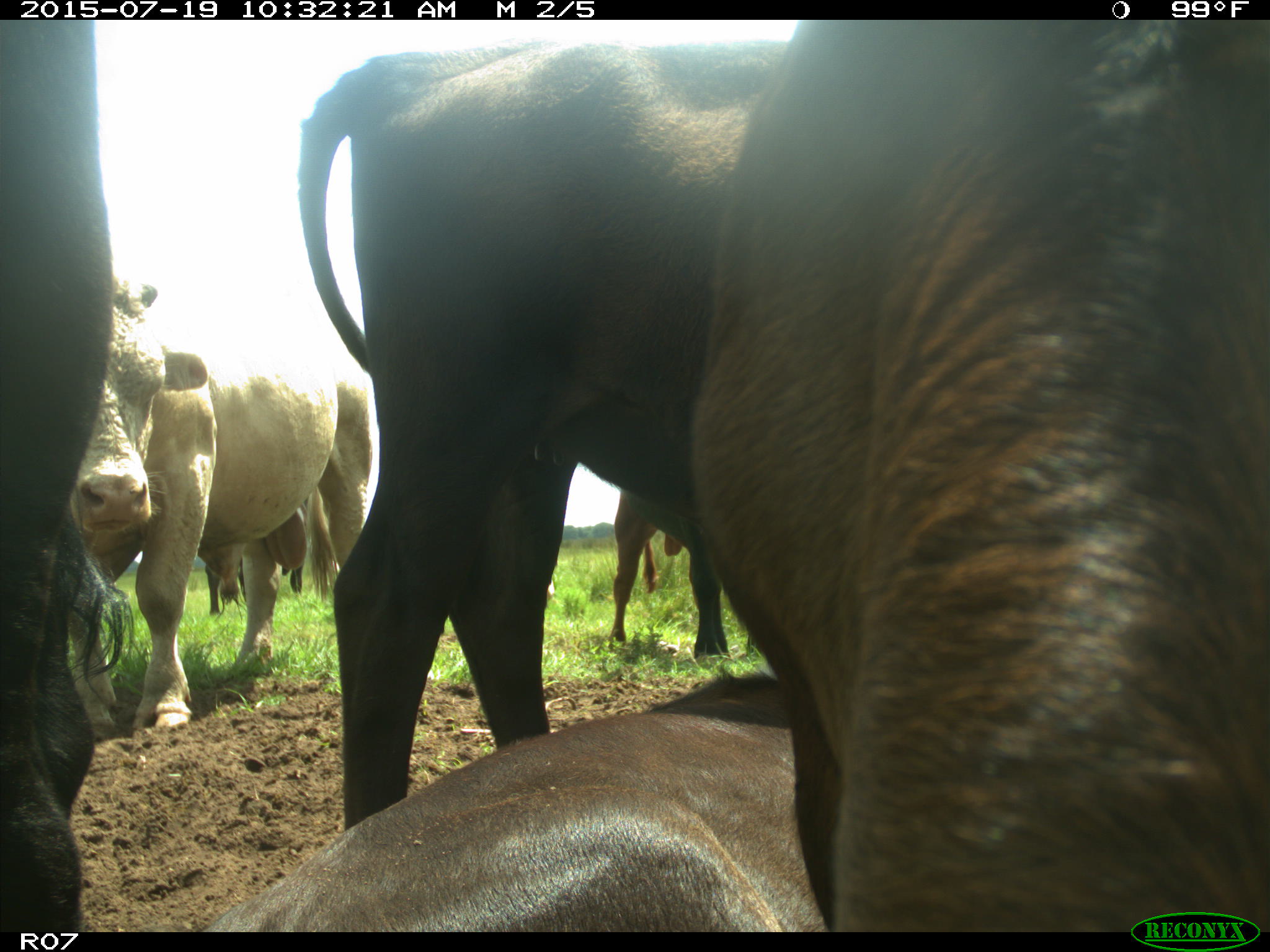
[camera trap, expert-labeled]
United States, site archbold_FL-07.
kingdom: Animalia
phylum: Chordata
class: Mammalia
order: Artiodactyla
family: Bovidae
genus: Bos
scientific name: Bos taurus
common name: domestic cow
Bos taurus (domestic cow).